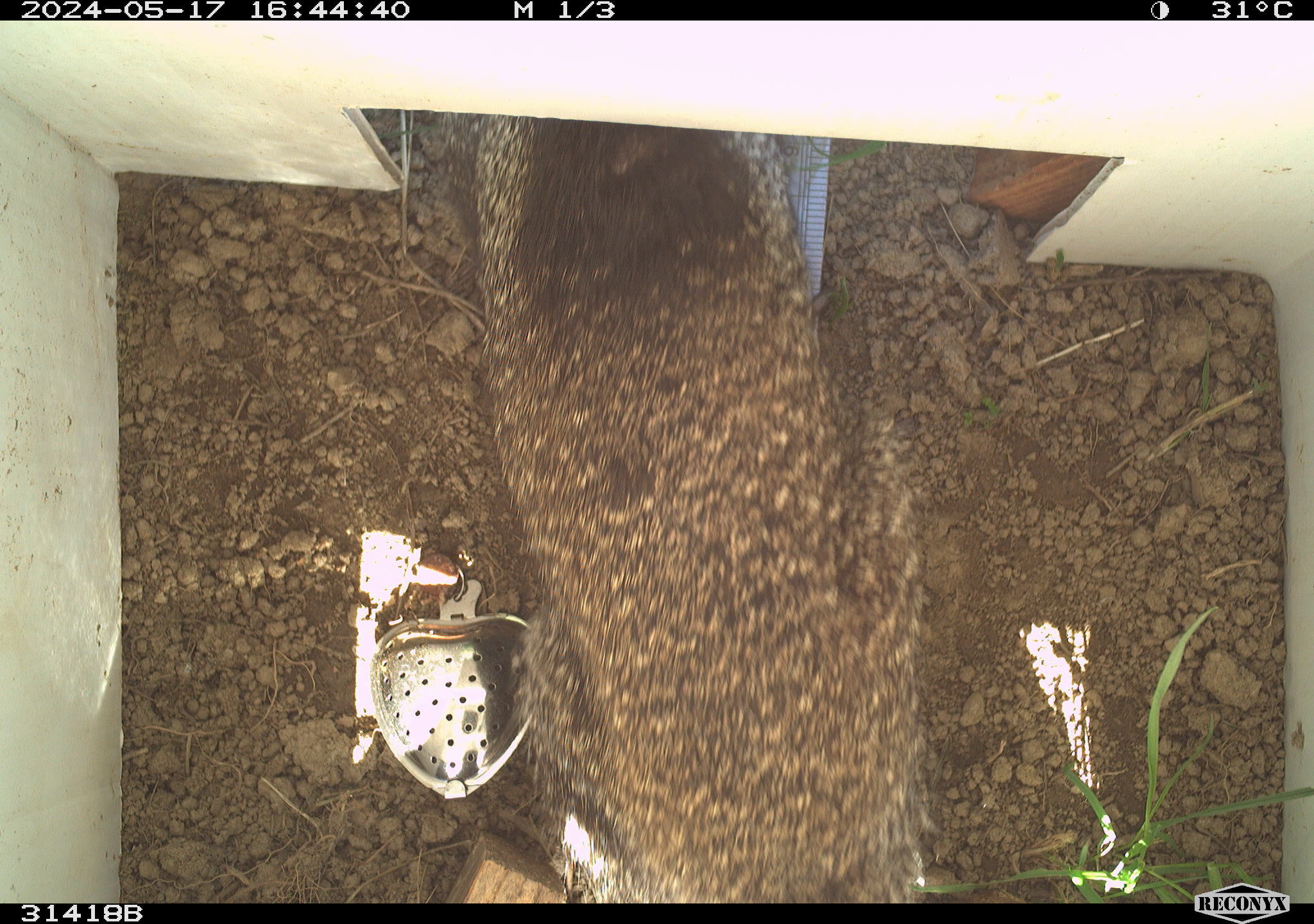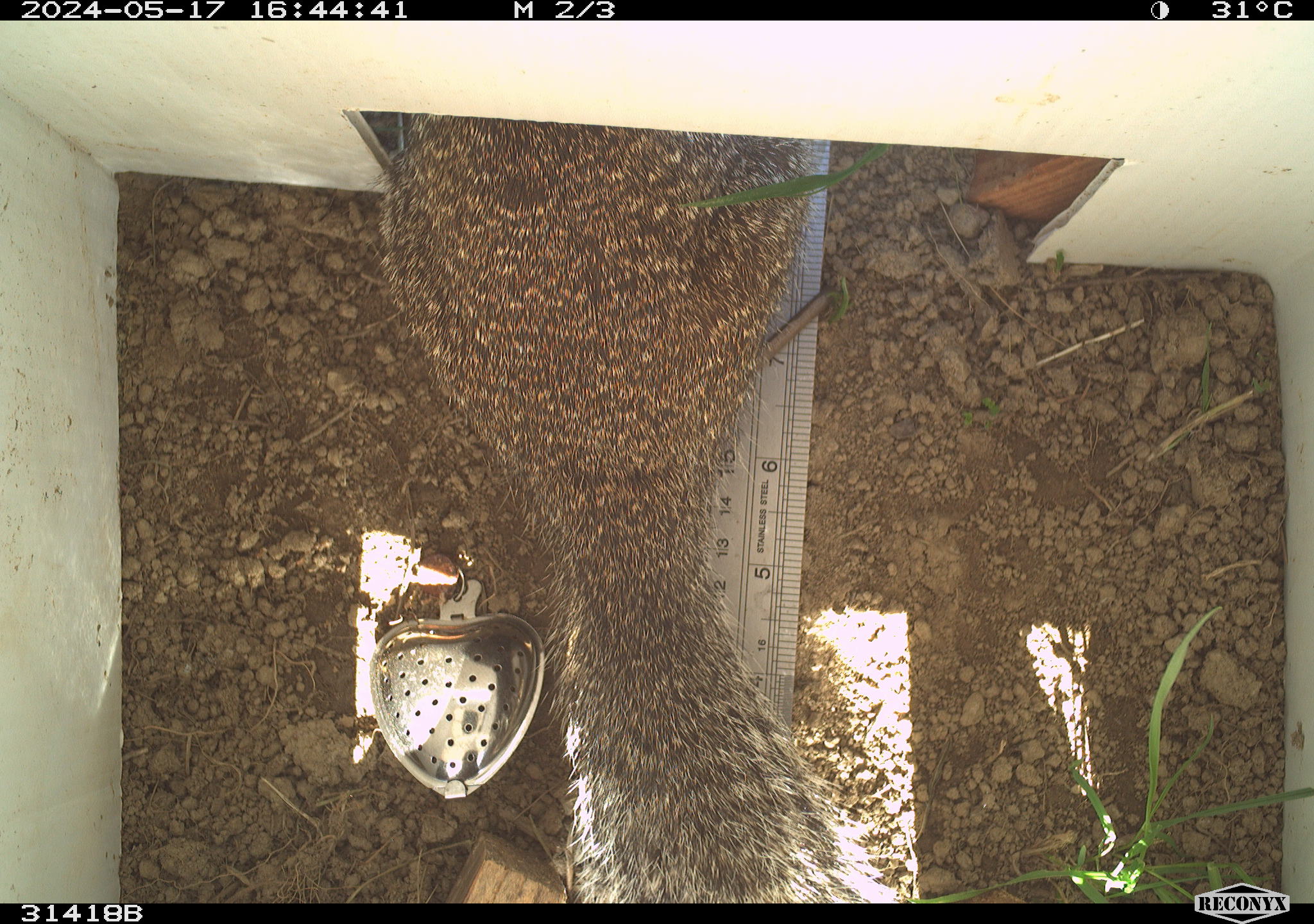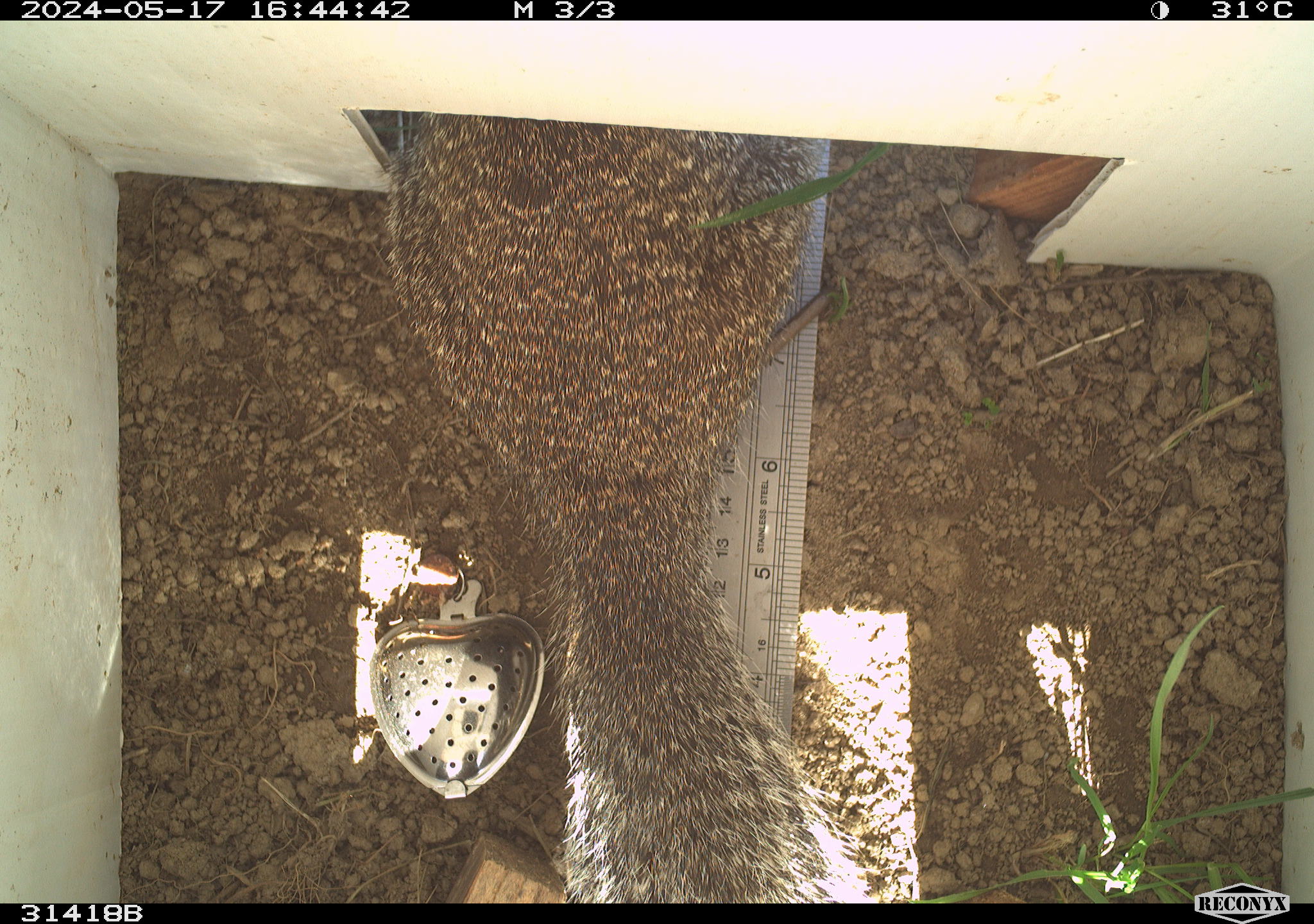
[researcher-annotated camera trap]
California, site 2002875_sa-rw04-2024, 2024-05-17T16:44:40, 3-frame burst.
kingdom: Animalia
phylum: Chordata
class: Mammalia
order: Rodentia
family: Sciuridae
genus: Otospermophilus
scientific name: Otospermophilus beecheyi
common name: california ground squirrel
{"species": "california ground squirrel (Otospermophilus beecheyi)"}